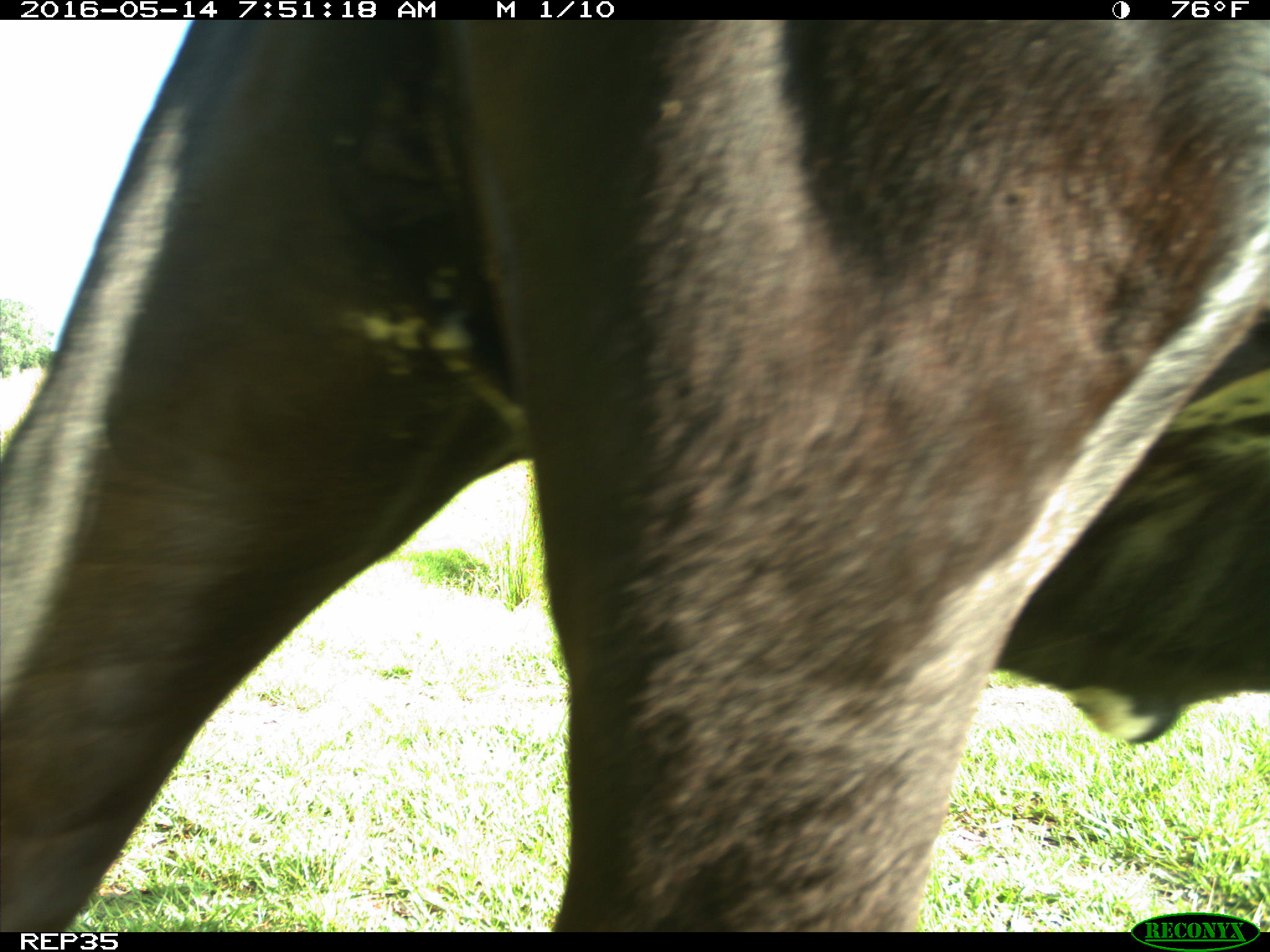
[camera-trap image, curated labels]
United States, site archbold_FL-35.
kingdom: Animalia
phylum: Chordata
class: Mammalia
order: Artiodactyla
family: Bovidae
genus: Bos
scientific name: Bos taurus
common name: domestic cow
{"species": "Bos taurus (domestic cow)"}